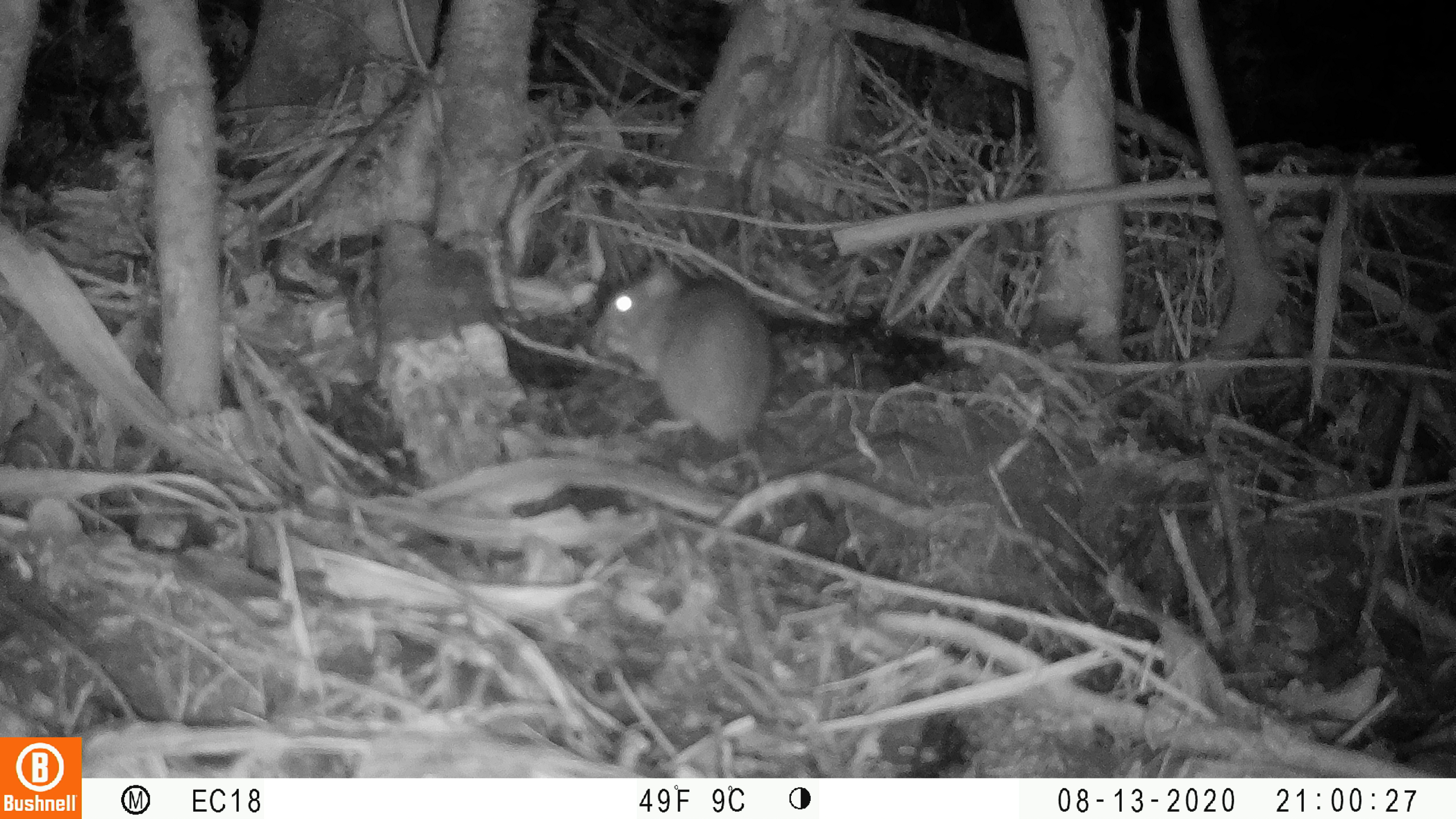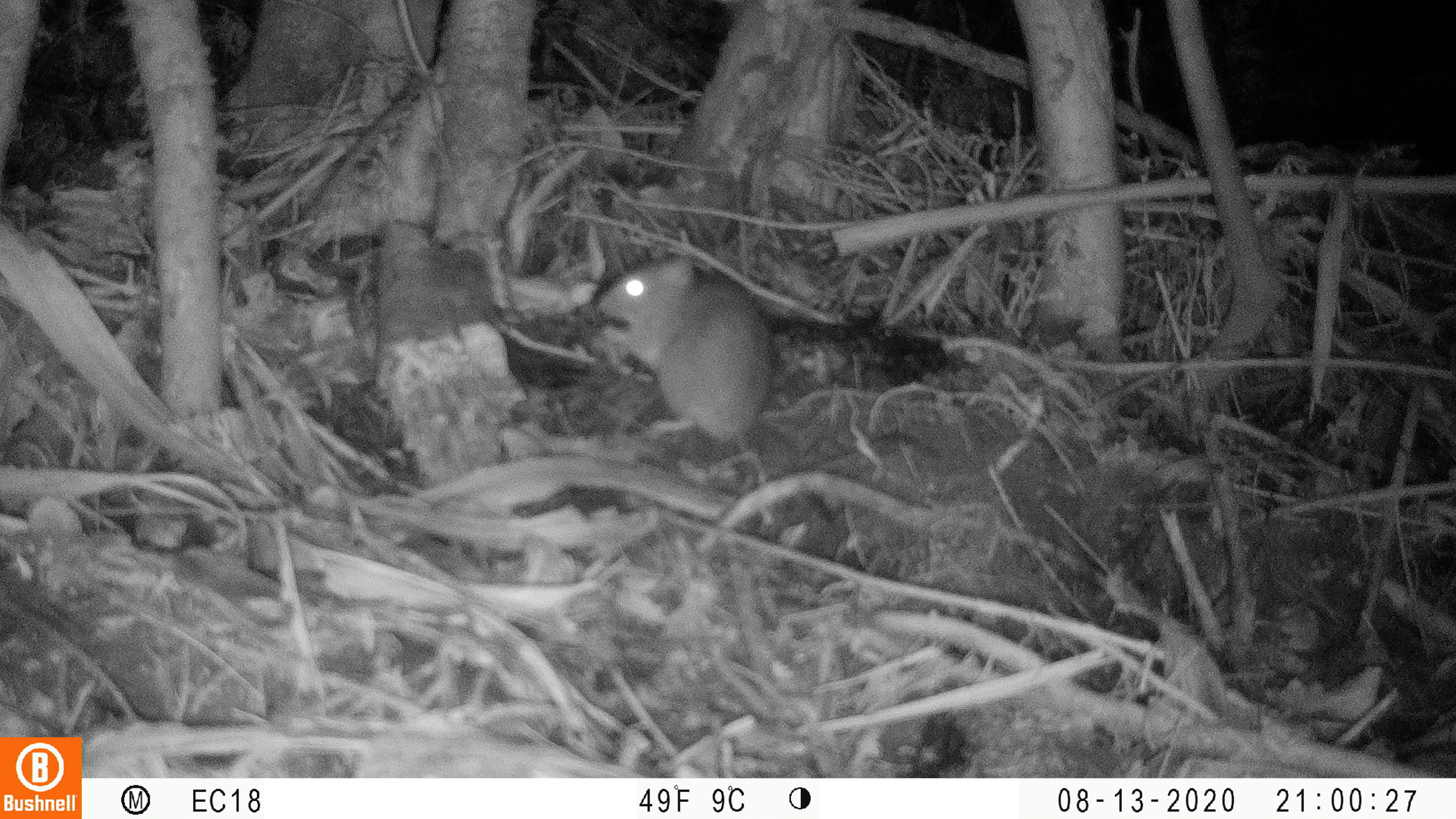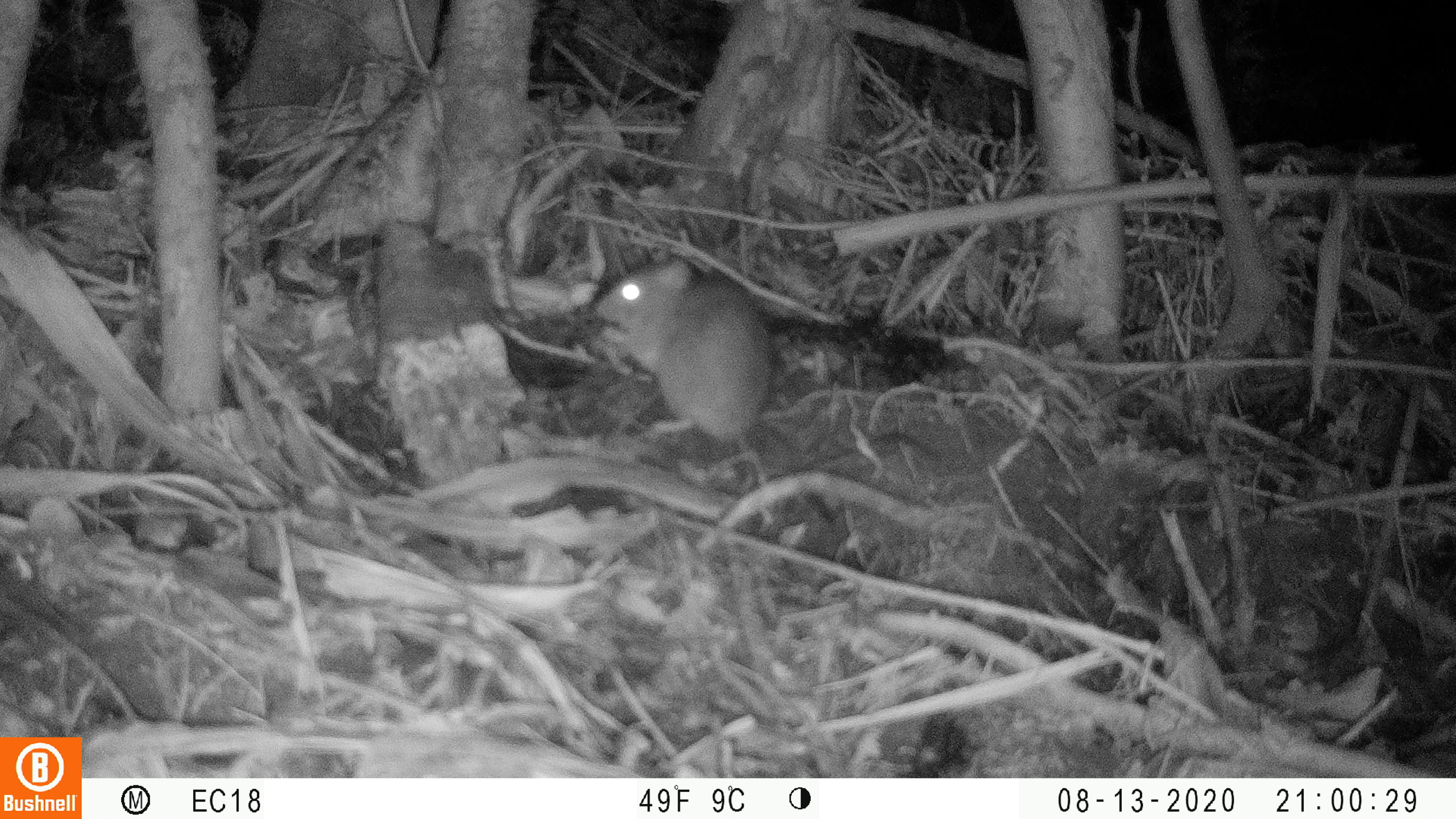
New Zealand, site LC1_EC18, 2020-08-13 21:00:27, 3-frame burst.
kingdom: Animalia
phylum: Chordata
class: Mammalia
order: Rodentia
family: Muridae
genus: Rattus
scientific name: Rattus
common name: rat